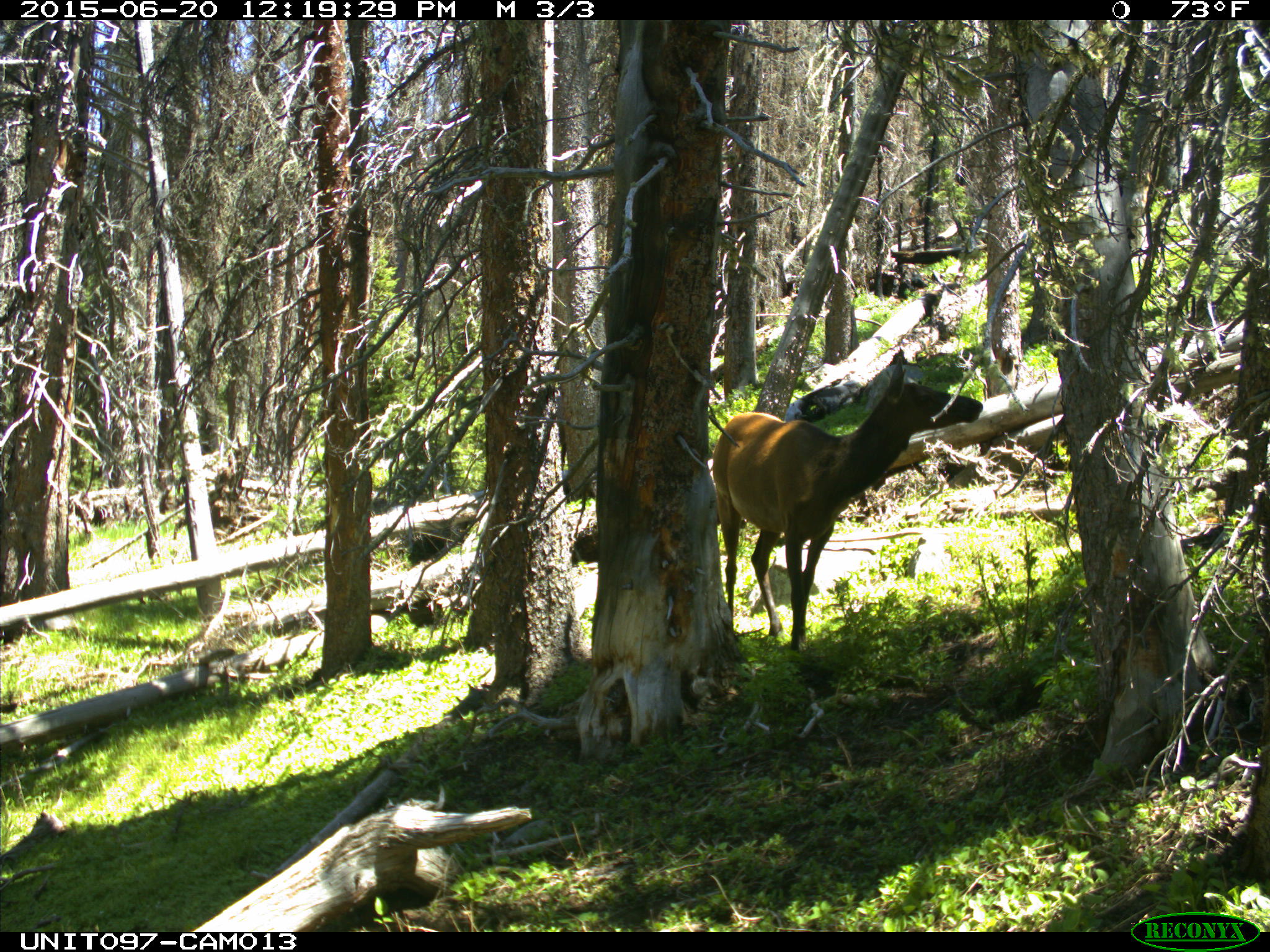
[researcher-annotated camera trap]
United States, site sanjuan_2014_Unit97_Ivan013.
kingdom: Animalia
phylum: Chordata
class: Mammalia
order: Artiodactyla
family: Cervidae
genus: Cervus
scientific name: Cervus elaphus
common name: red deer